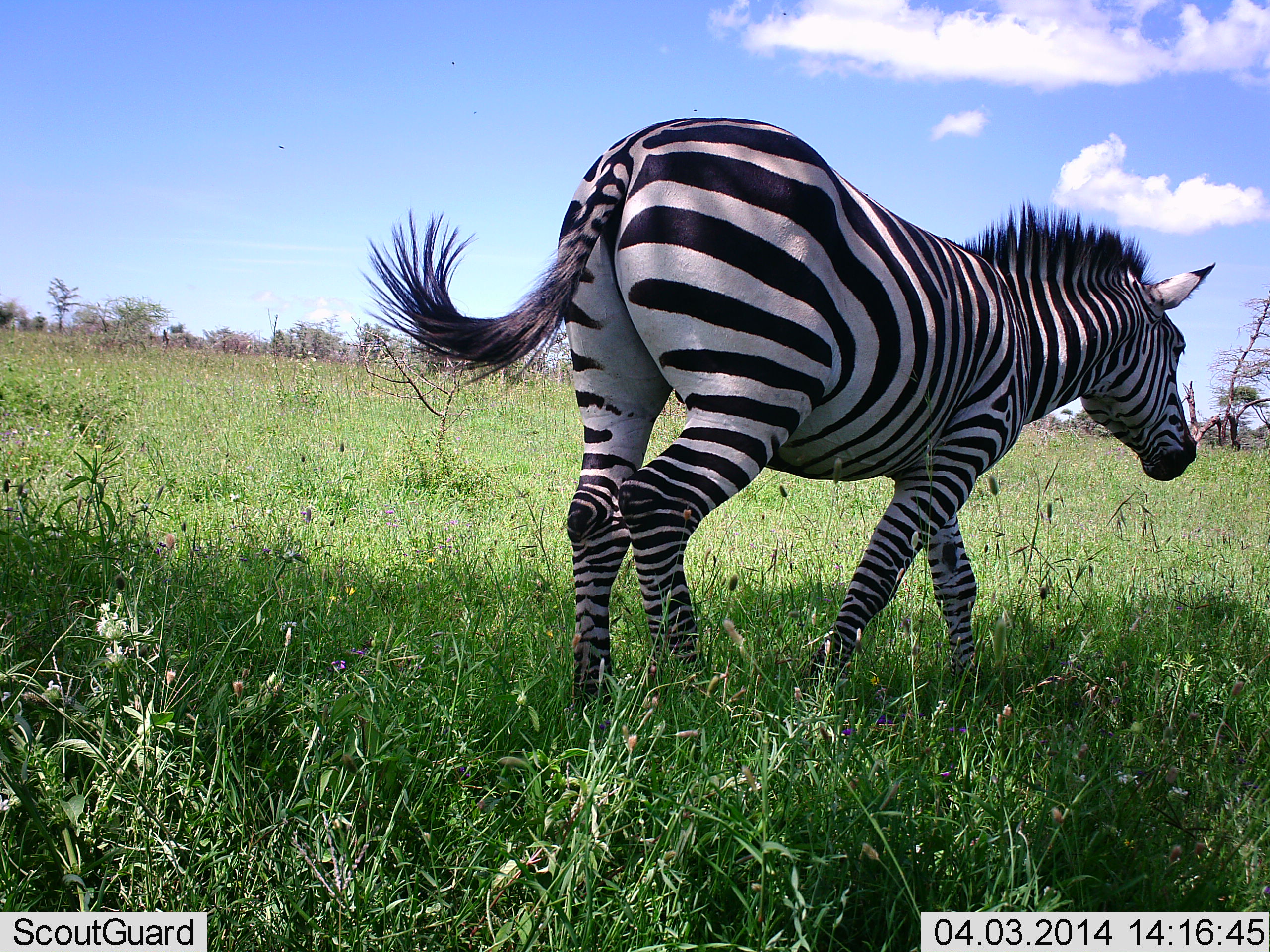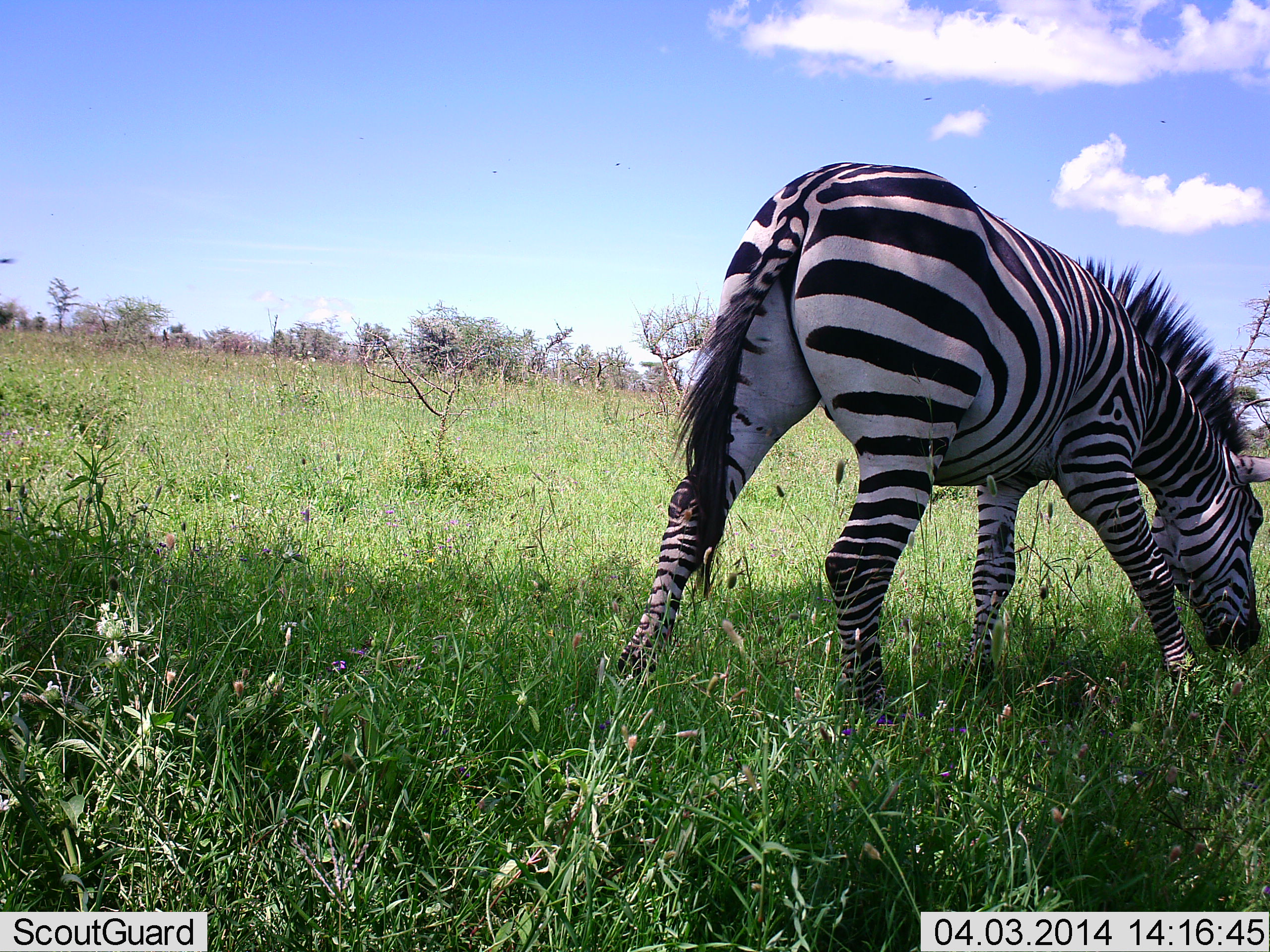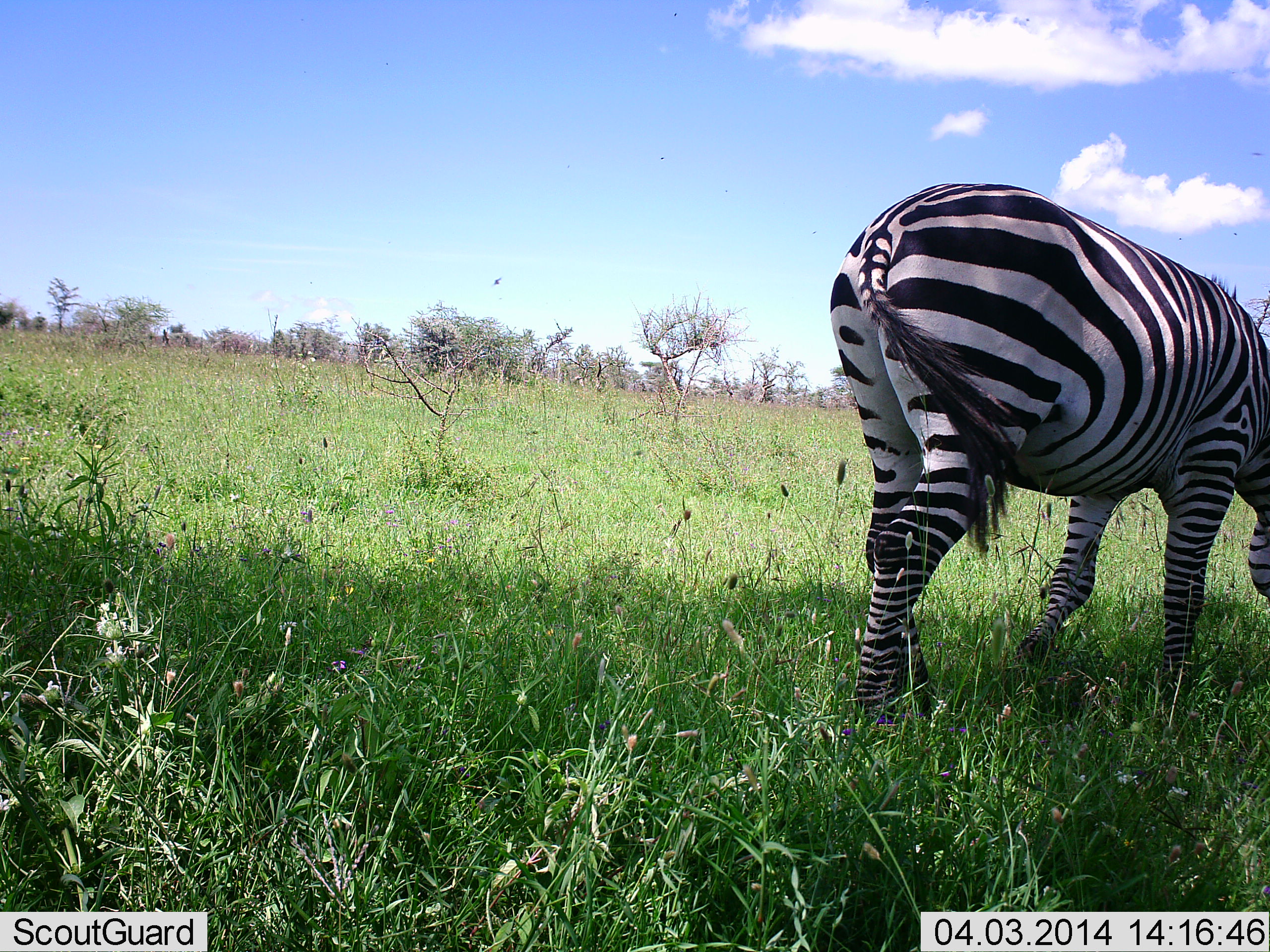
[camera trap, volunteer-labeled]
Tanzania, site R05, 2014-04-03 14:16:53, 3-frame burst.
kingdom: Animalia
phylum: Chordata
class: Mammalia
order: Perissodactyla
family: Equidae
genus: Equus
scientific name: Equus quagga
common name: plains zebra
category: zebra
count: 1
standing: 30%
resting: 0%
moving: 60%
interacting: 0%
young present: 0%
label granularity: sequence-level